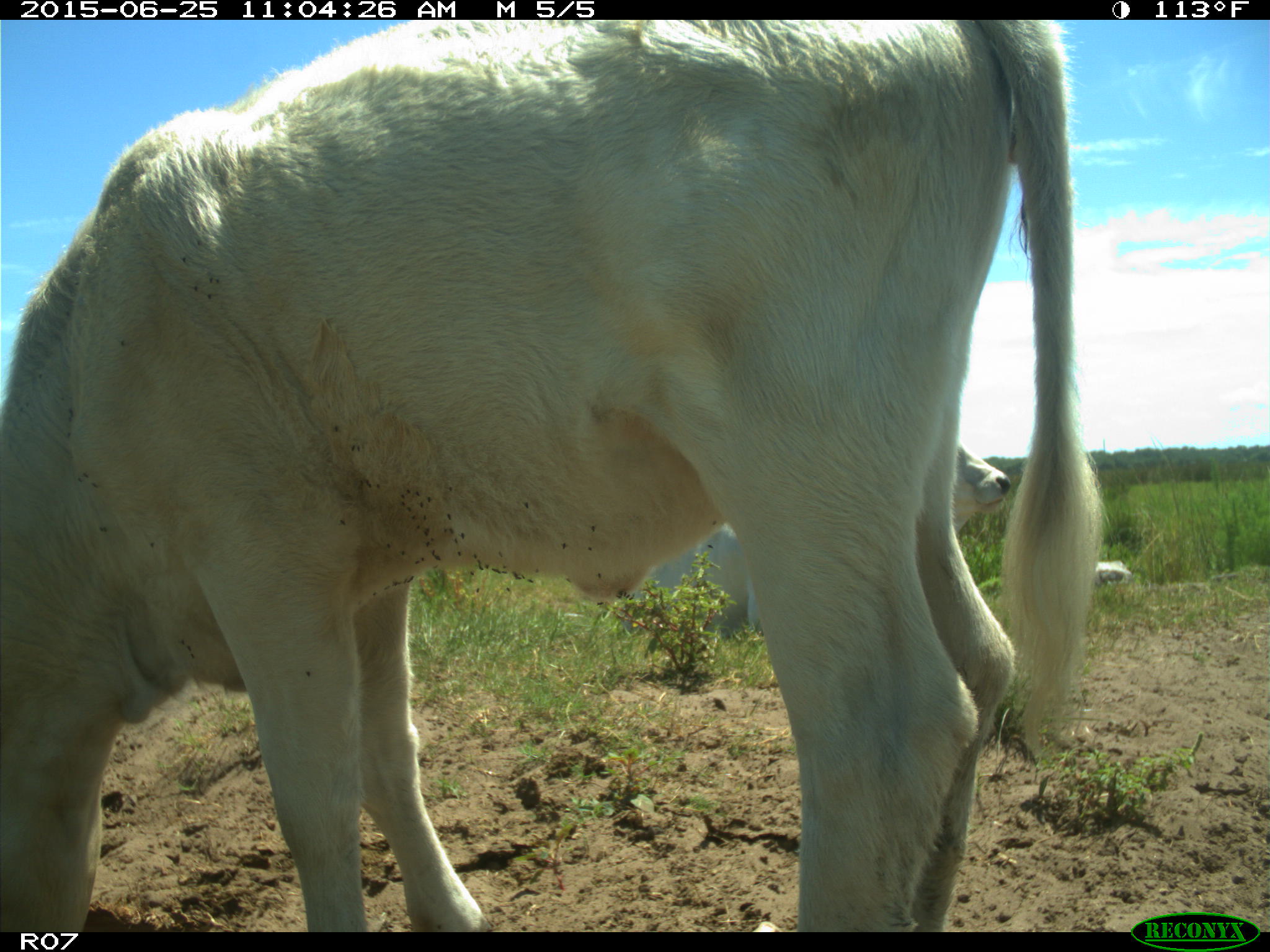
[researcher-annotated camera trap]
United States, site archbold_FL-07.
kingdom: Animalia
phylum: Chordata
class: Mammalia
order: Artiodactyla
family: Bovidae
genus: Bos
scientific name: Bos taurus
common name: domestic cow